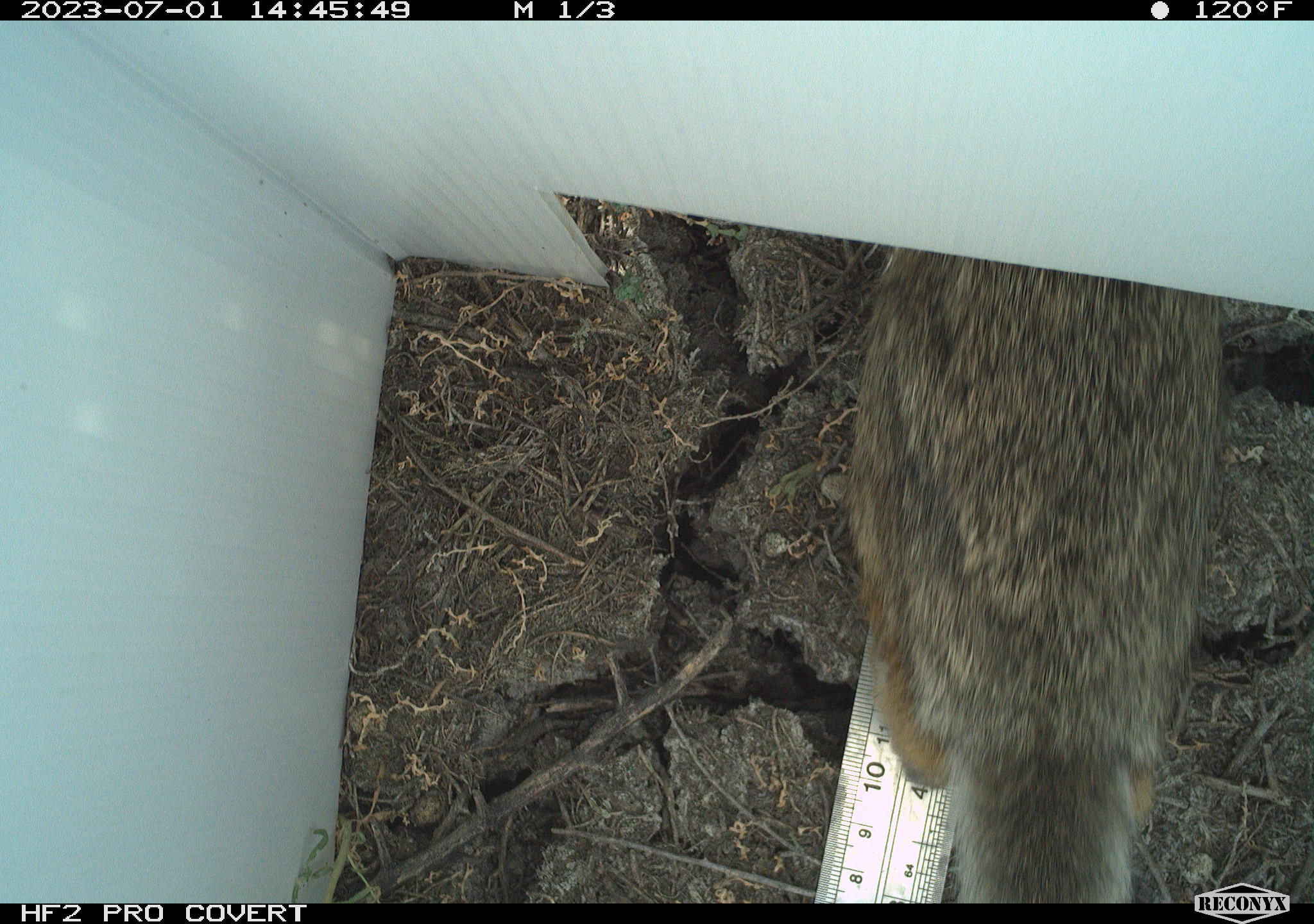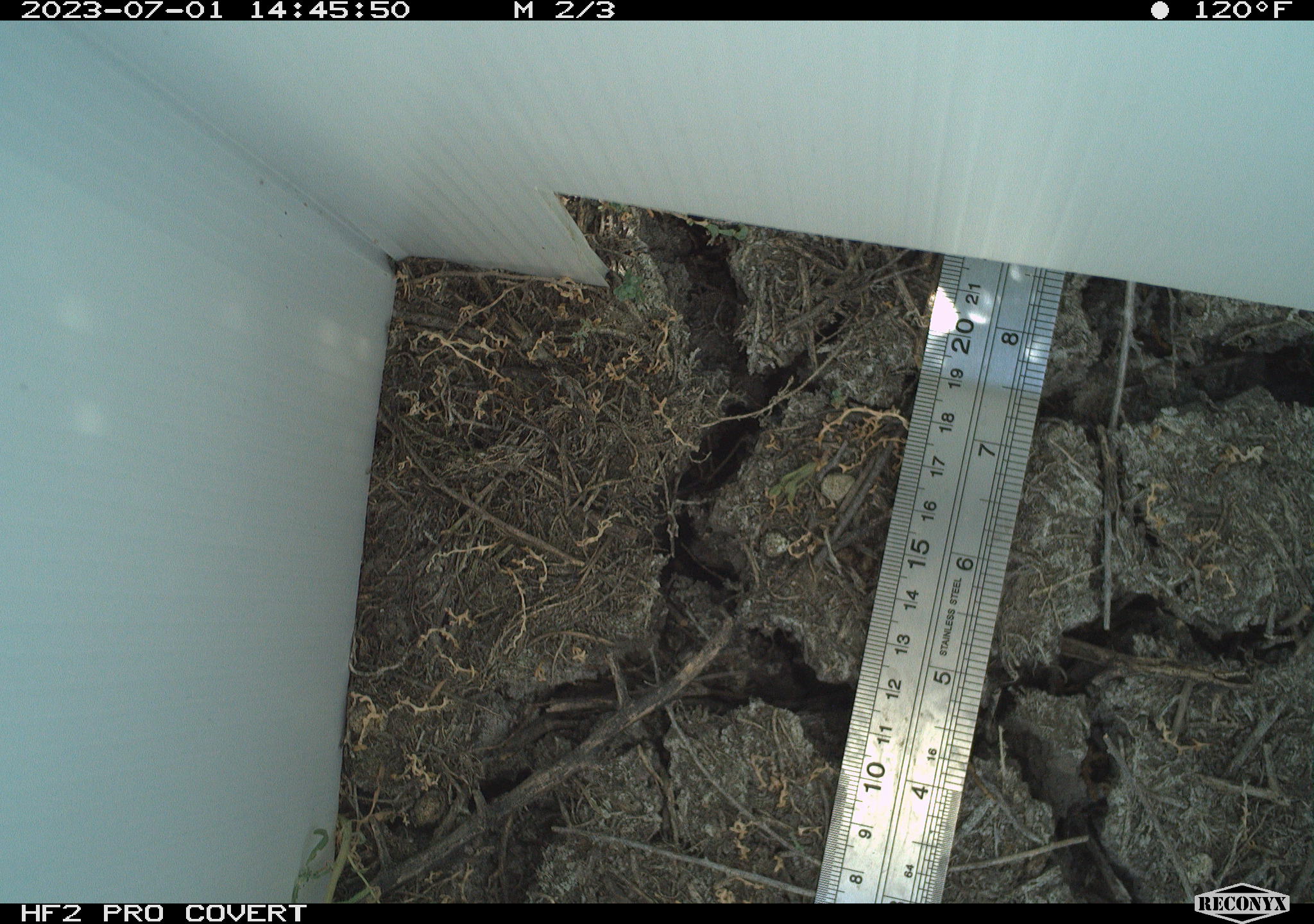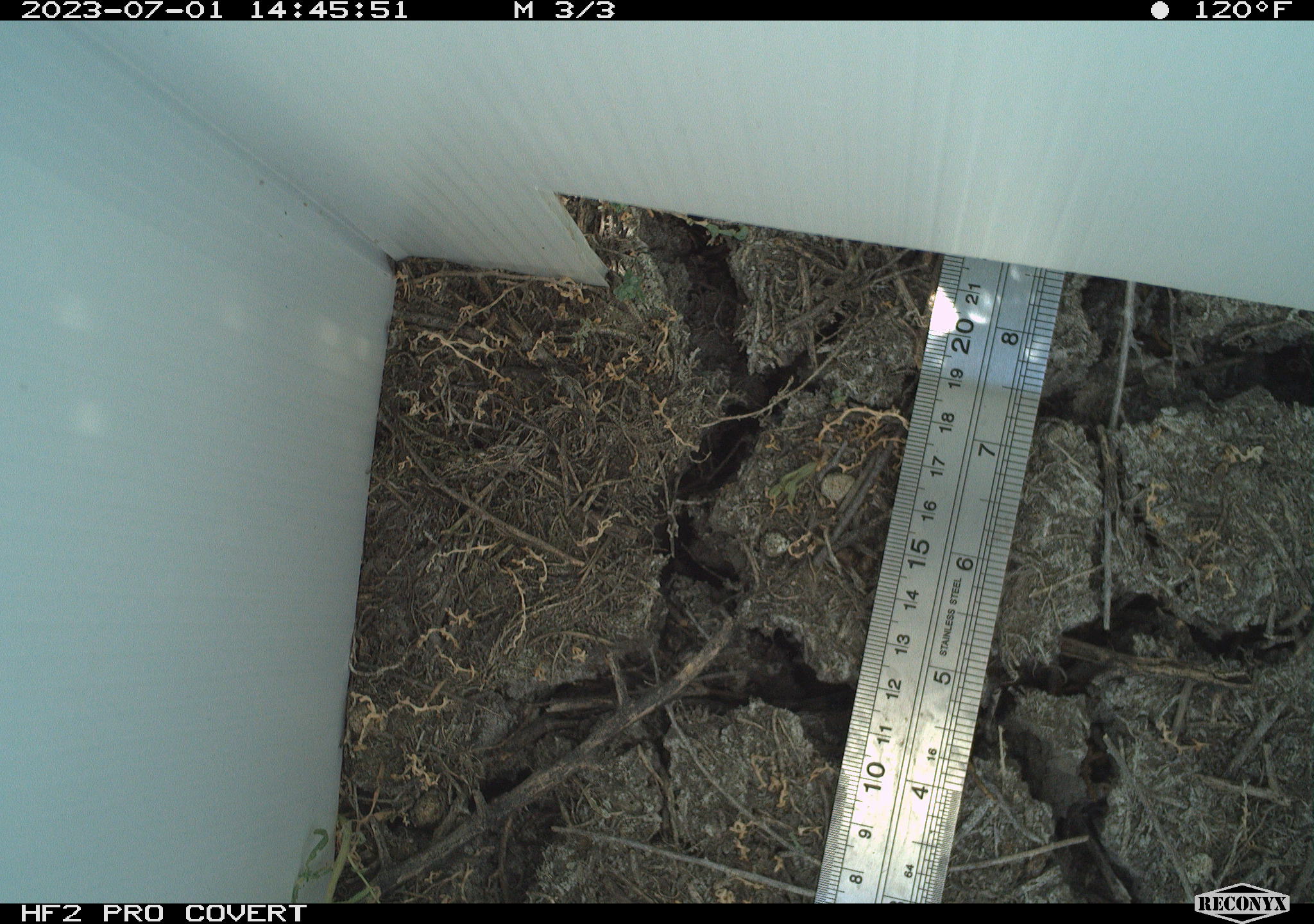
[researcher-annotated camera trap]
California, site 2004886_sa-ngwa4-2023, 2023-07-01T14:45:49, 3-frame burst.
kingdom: Animalia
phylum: Chordata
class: Mammalia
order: Lagomorpha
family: Leporidae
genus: Sylvilagus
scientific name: Sylvilagus audubonii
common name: desert cottontail